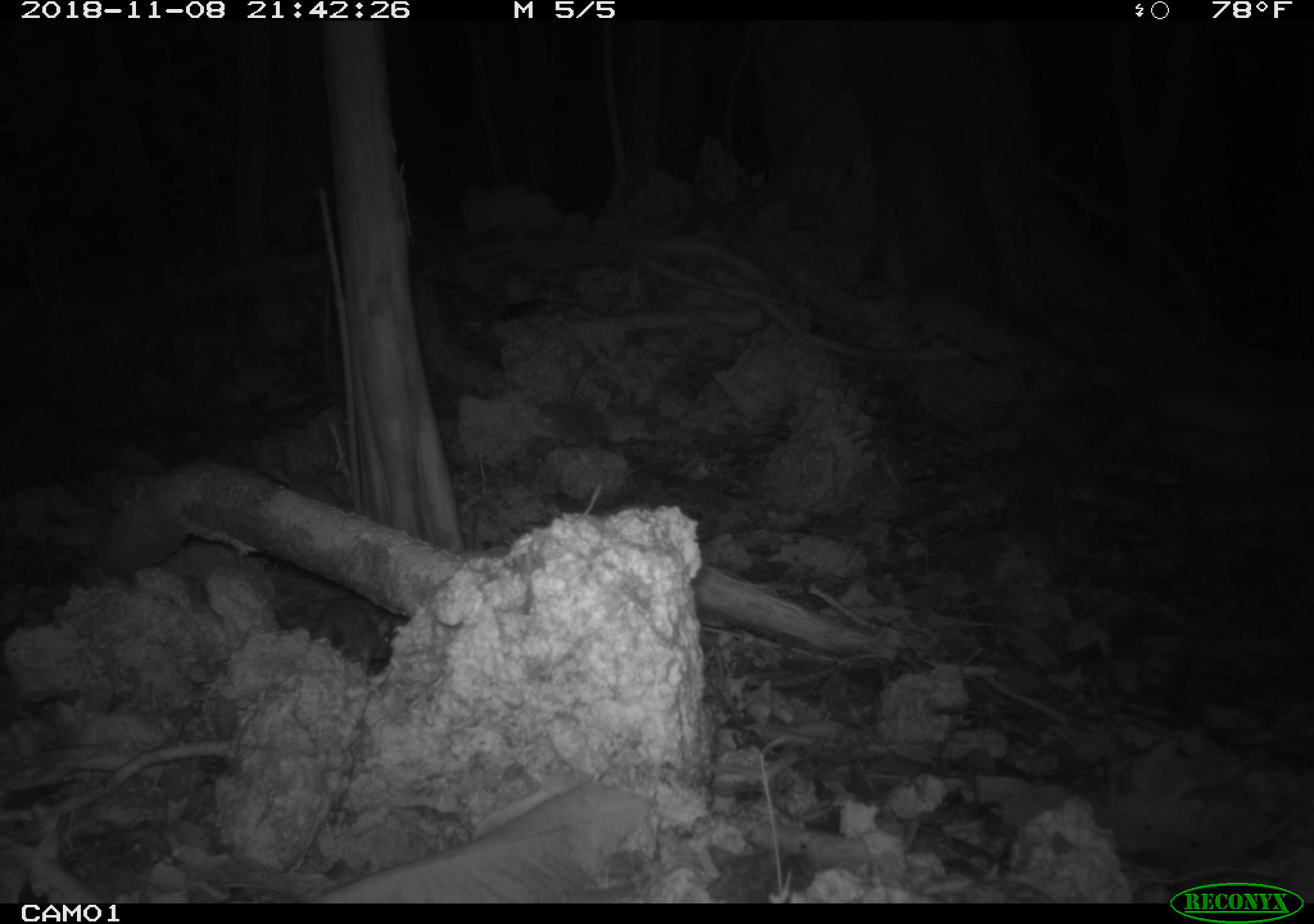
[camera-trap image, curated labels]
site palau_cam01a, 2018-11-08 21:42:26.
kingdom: Animalia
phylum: Chordata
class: Mammalia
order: Rodentia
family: Muridae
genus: Rattus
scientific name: Rattus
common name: rat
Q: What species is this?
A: Rat (Rattus).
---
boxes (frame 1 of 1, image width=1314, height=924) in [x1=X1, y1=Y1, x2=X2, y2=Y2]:
rat: [x1=266, y1=586, x2=400, y2=678]